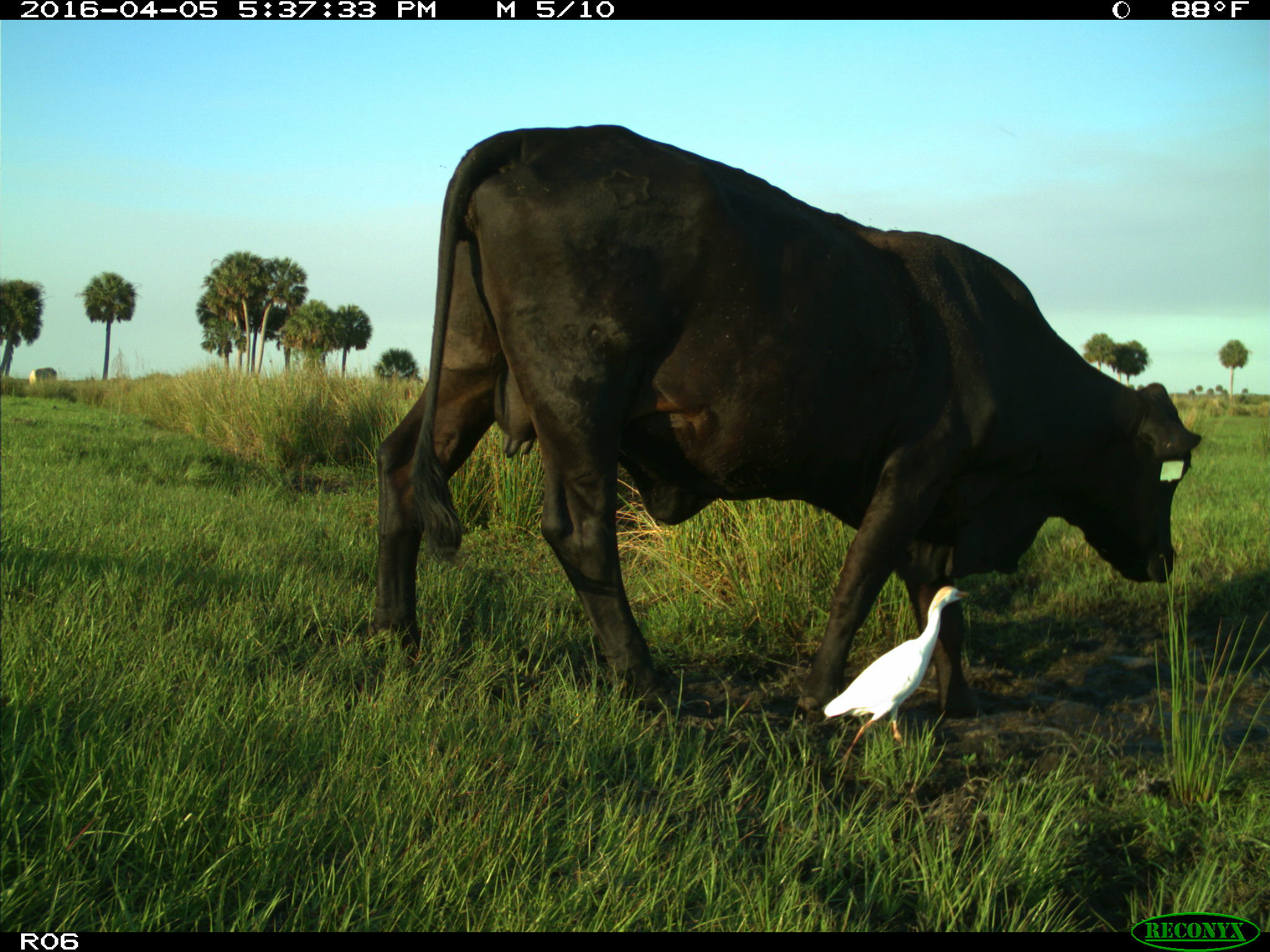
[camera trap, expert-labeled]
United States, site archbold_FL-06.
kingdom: Animalia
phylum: Chordata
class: Mammalia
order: Artiodactyla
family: Bovidae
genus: Bos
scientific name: Bos taurus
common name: domestic cow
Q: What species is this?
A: Bos taurus (domestic cow).